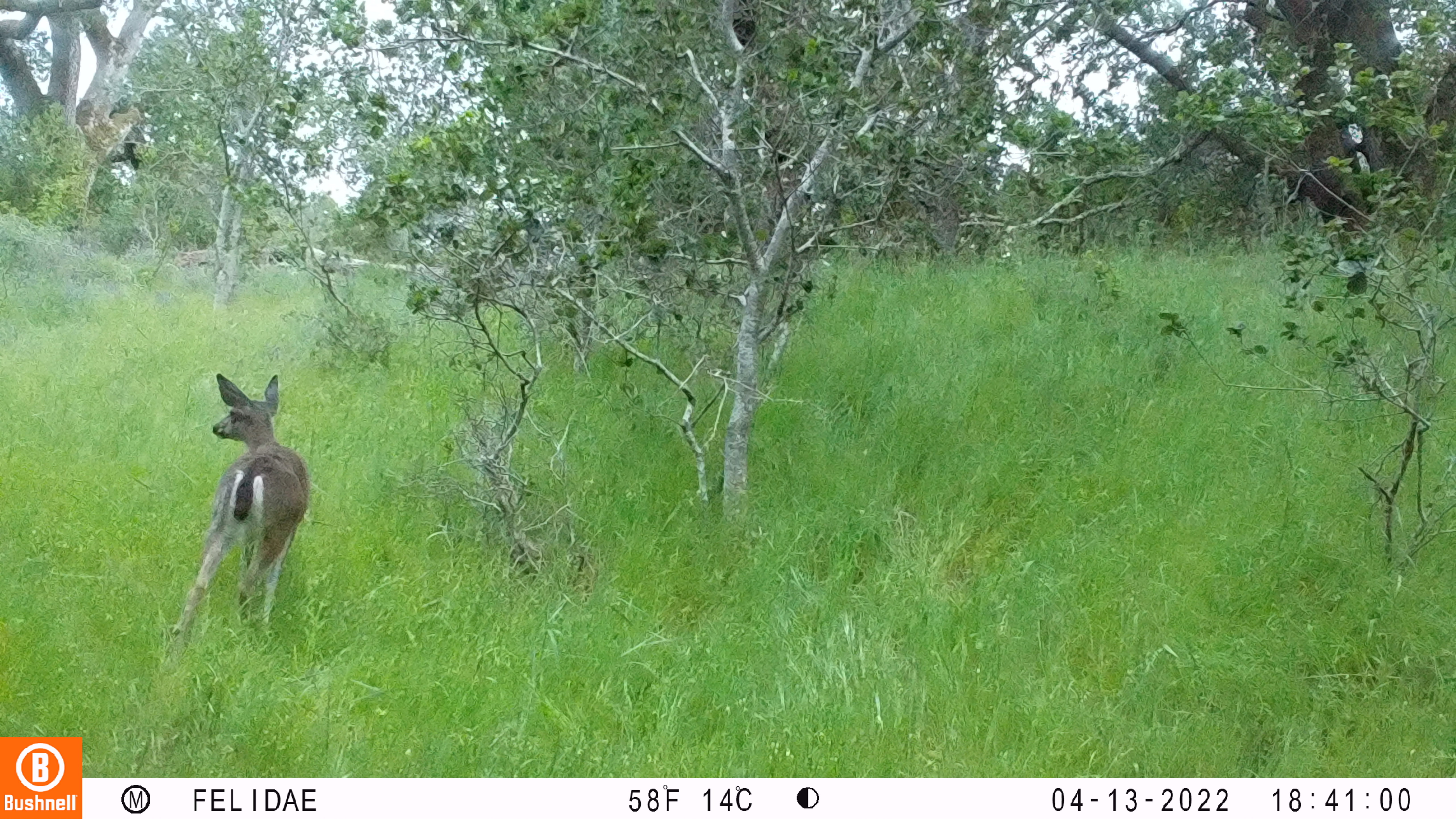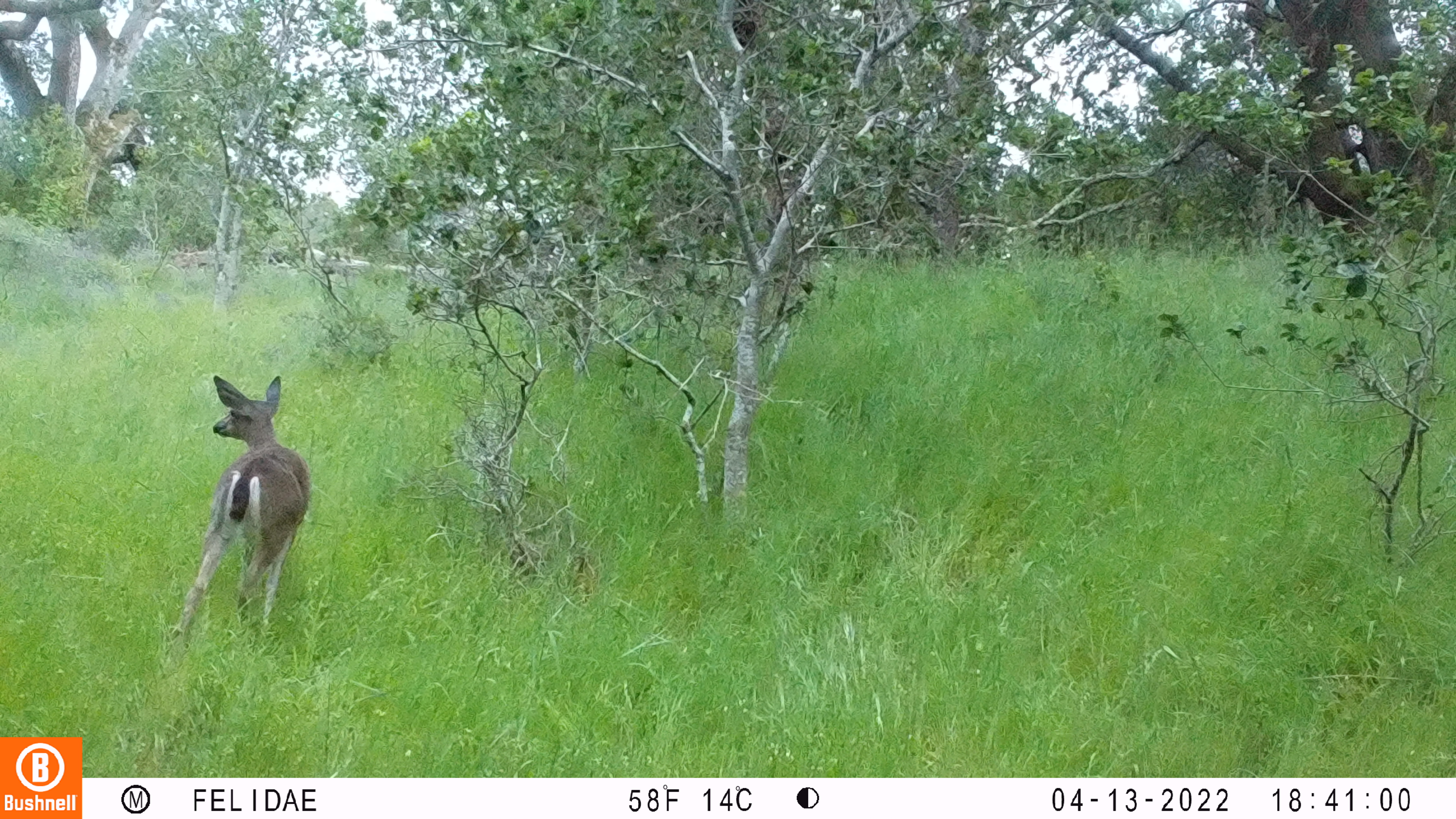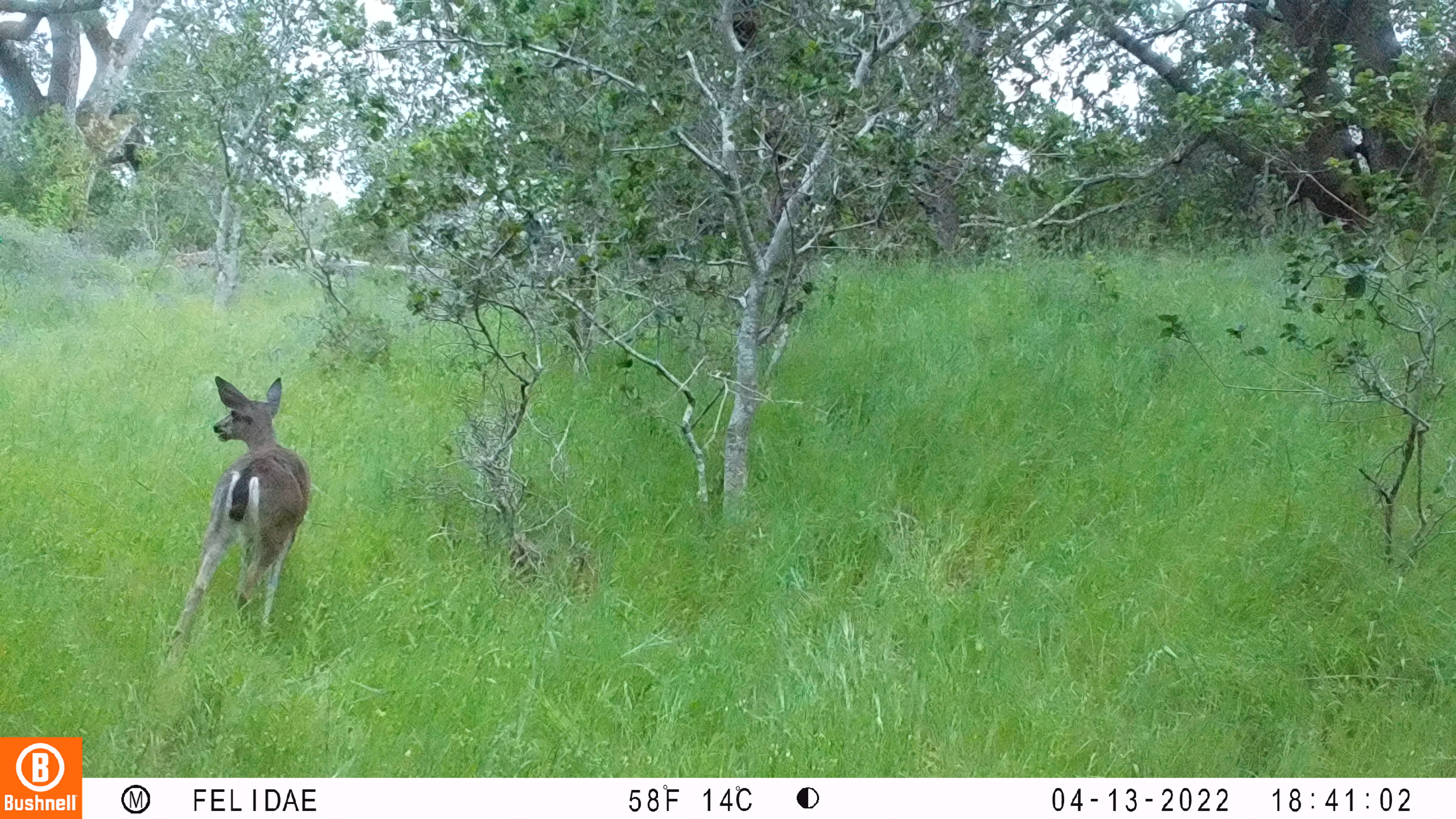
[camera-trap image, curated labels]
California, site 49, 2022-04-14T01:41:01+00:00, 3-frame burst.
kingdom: Animalia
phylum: Chordata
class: Mammalia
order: Artiodactyla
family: Cervidae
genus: Odocoileus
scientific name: Odocoileus hemionus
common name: mule deer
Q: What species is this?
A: Mule deer (Odocoileus hemionus).